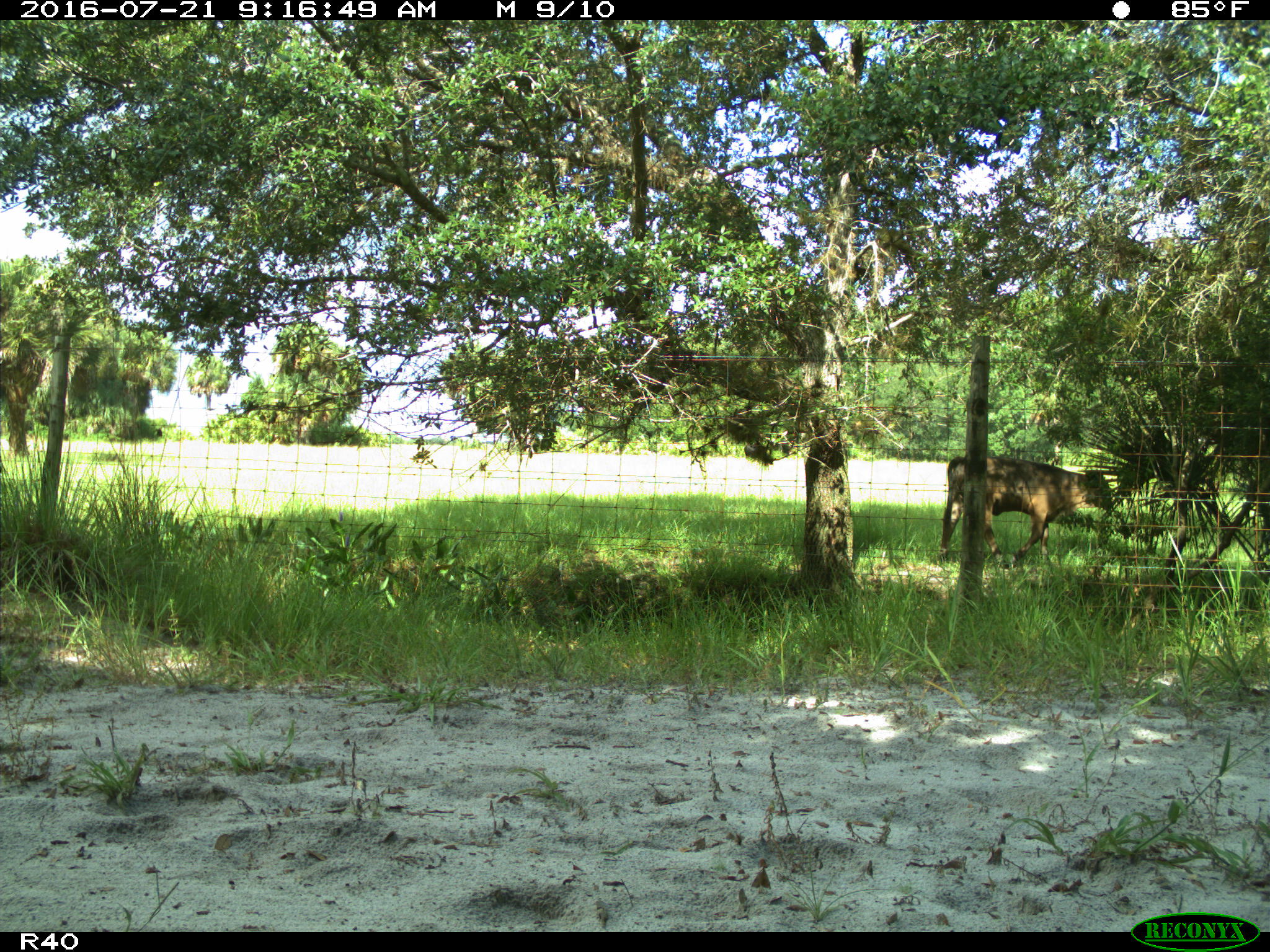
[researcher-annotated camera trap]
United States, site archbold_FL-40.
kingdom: Animalia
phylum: Chordata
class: Mammalia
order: Artiodactyla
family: Bovidae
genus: Bos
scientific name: Bos taurus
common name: domestic cow